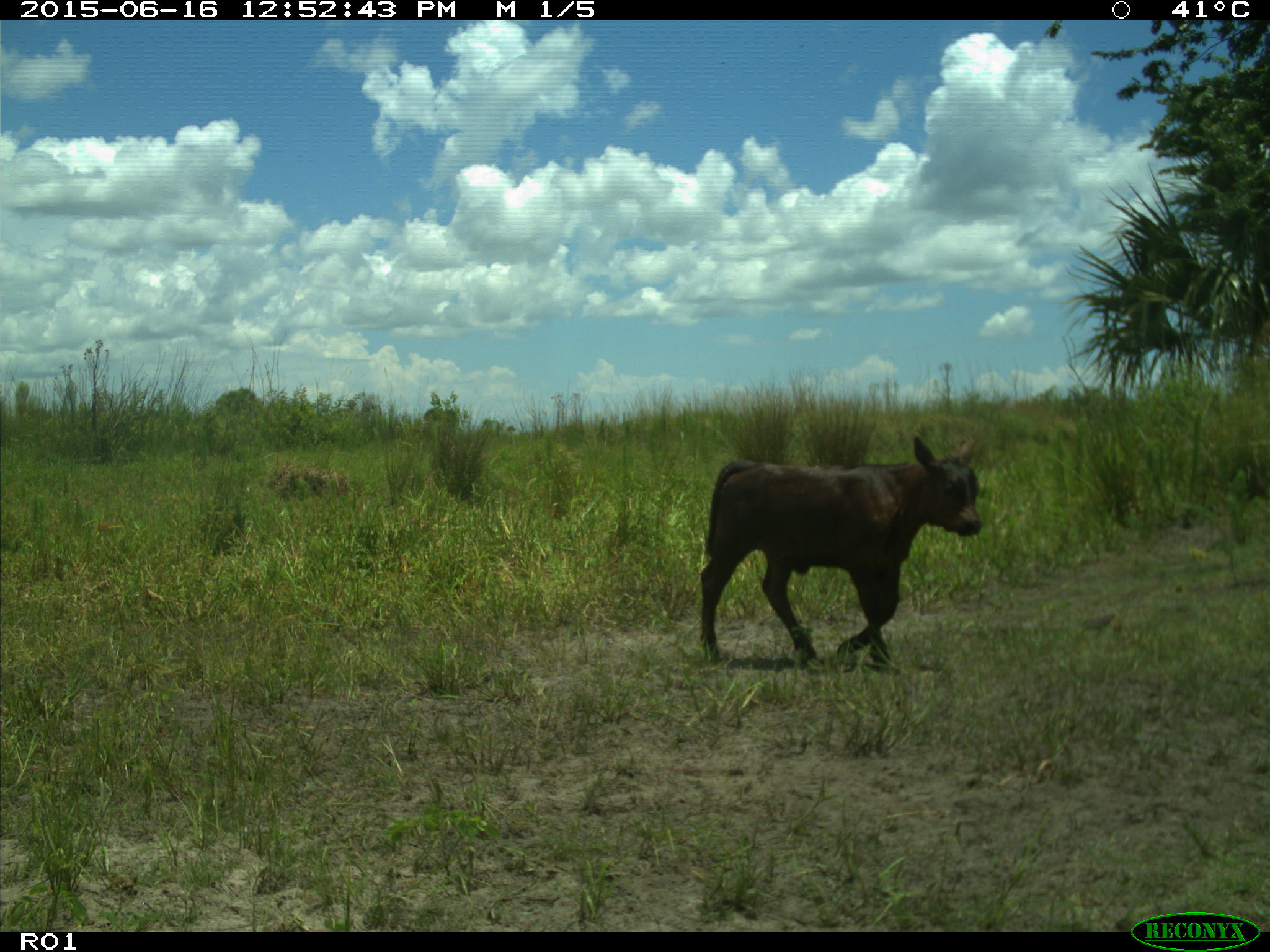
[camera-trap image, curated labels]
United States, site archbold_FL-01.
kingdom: Animalia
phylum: Chordata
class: Mammalia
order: Artiodactyla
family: Bovidae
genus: Bos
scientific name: Bos taurus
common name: domestic cow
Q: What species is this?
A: Bos taurus (domestic cow).